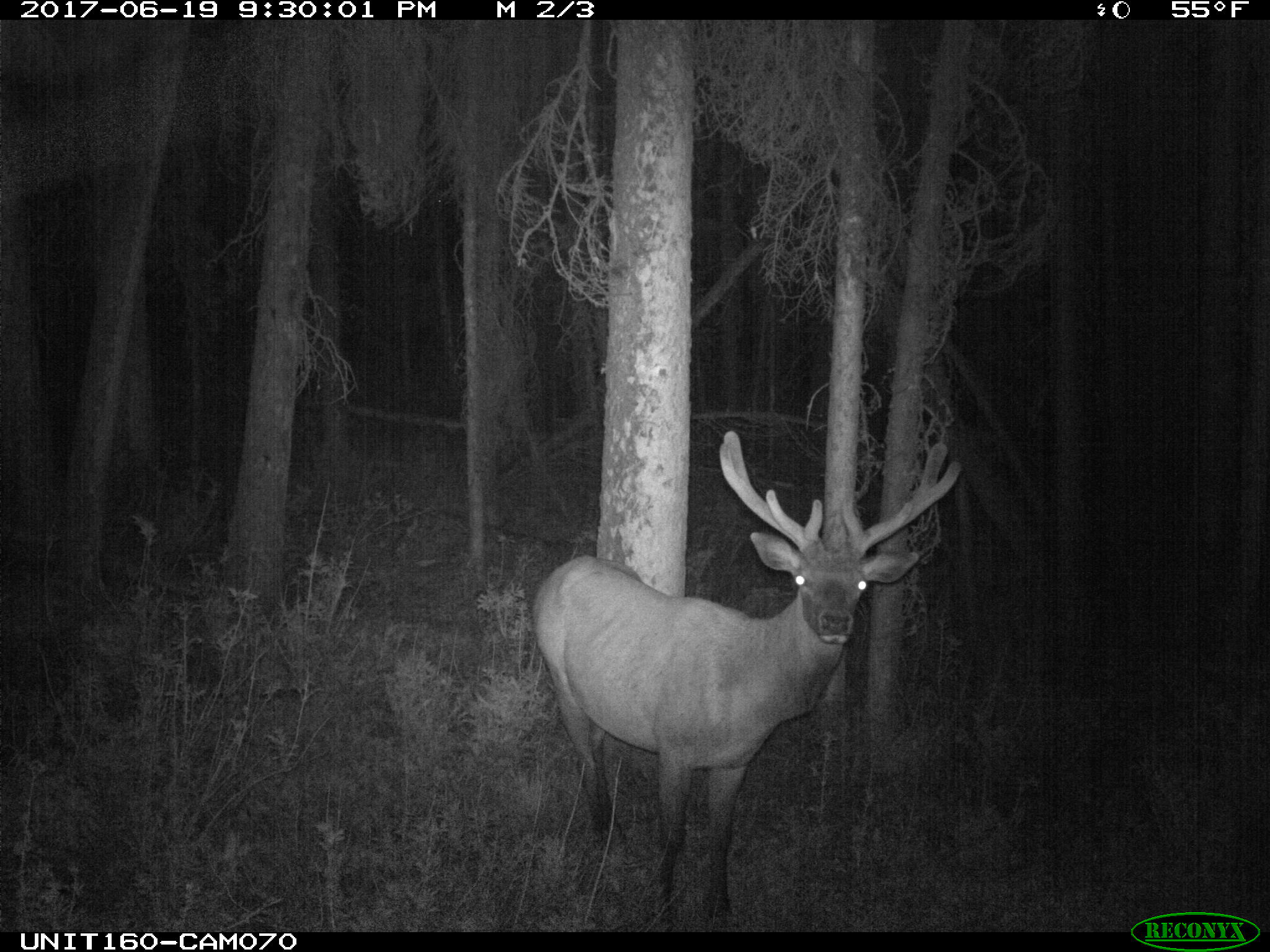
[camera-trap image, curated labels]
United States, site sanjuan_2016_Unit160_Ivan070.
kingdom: Animalia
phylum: Chordata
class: Mammalia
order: Artiodactyla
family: Cervidae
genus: Cervus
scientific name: Cervus elaphus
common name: red deer